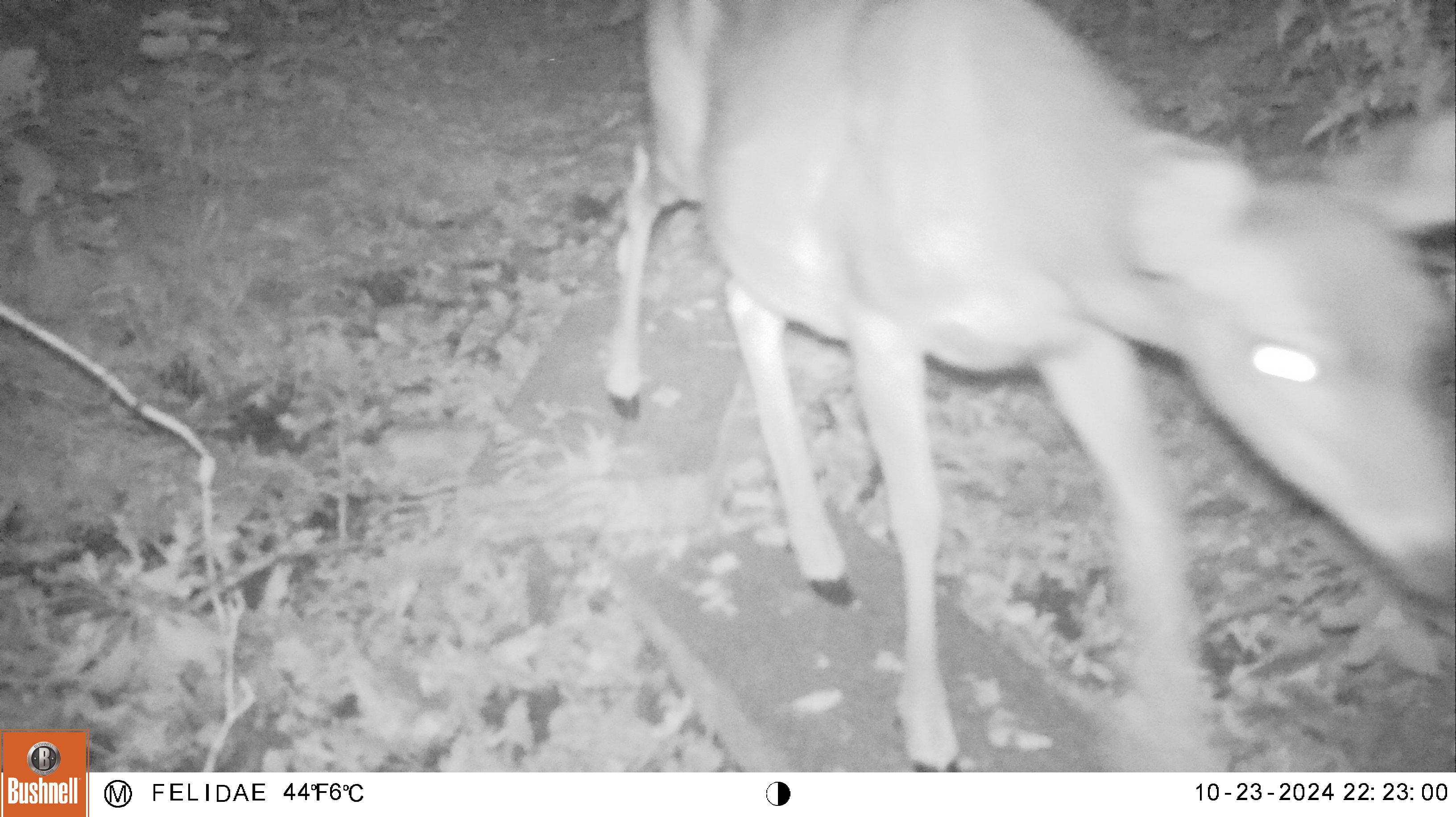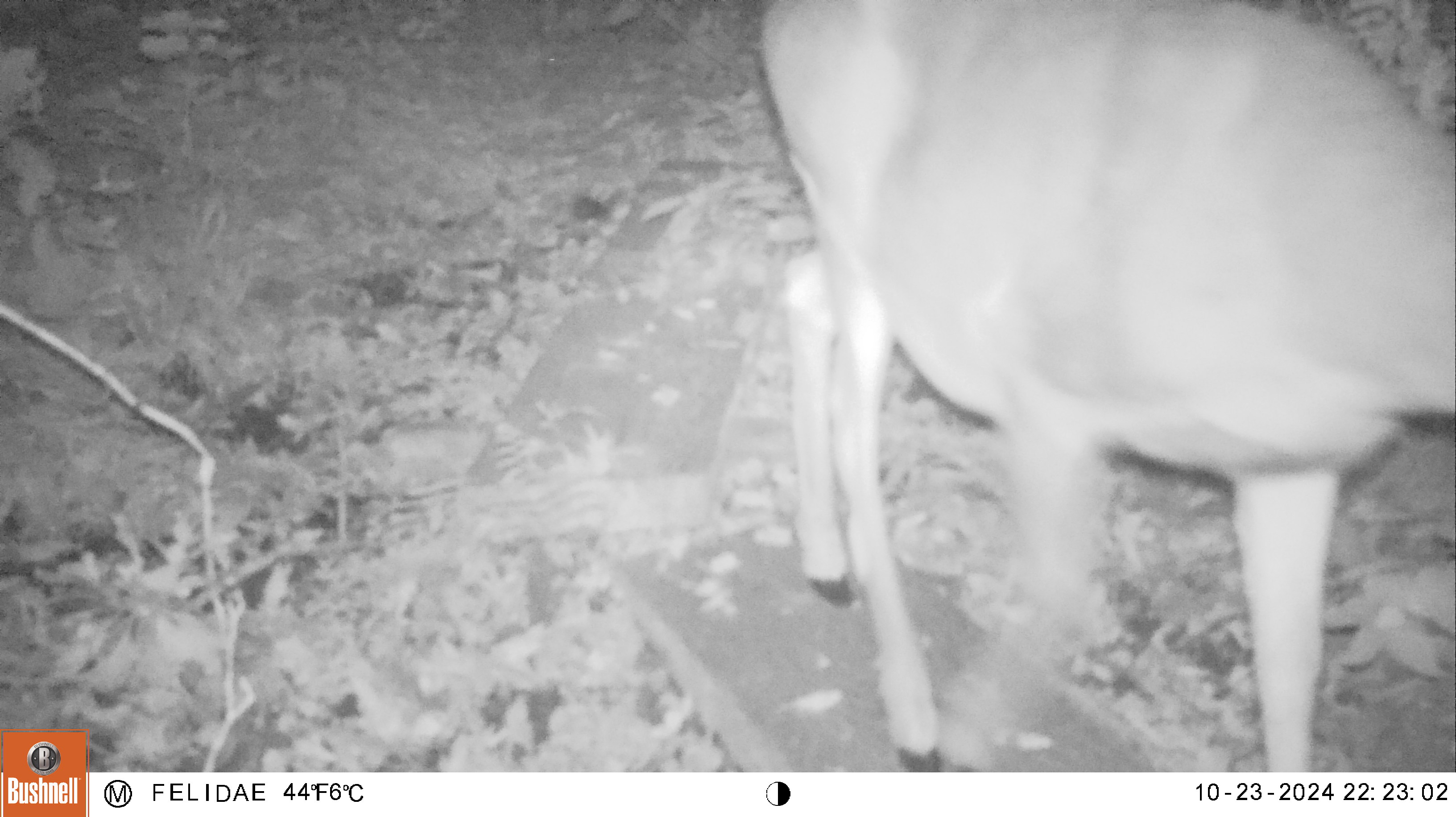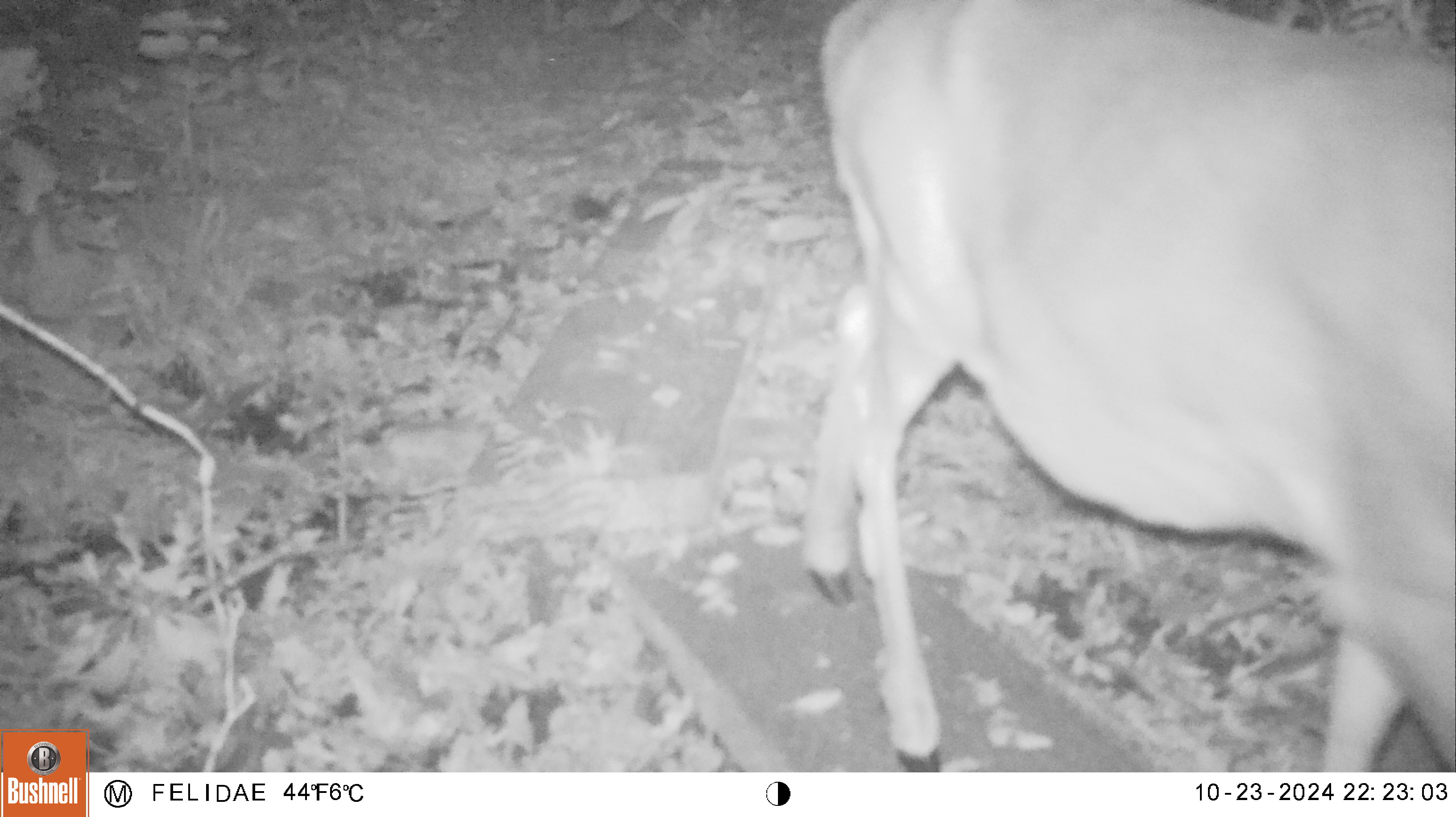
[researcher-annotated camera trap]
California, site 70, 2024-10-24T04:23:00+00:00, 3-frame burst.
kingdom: Animalia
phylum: Chordata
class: Mammalia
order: Artiodactyla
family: Cervidae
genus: Odocoileus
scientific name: Odocoileus hemionus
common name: mule deer